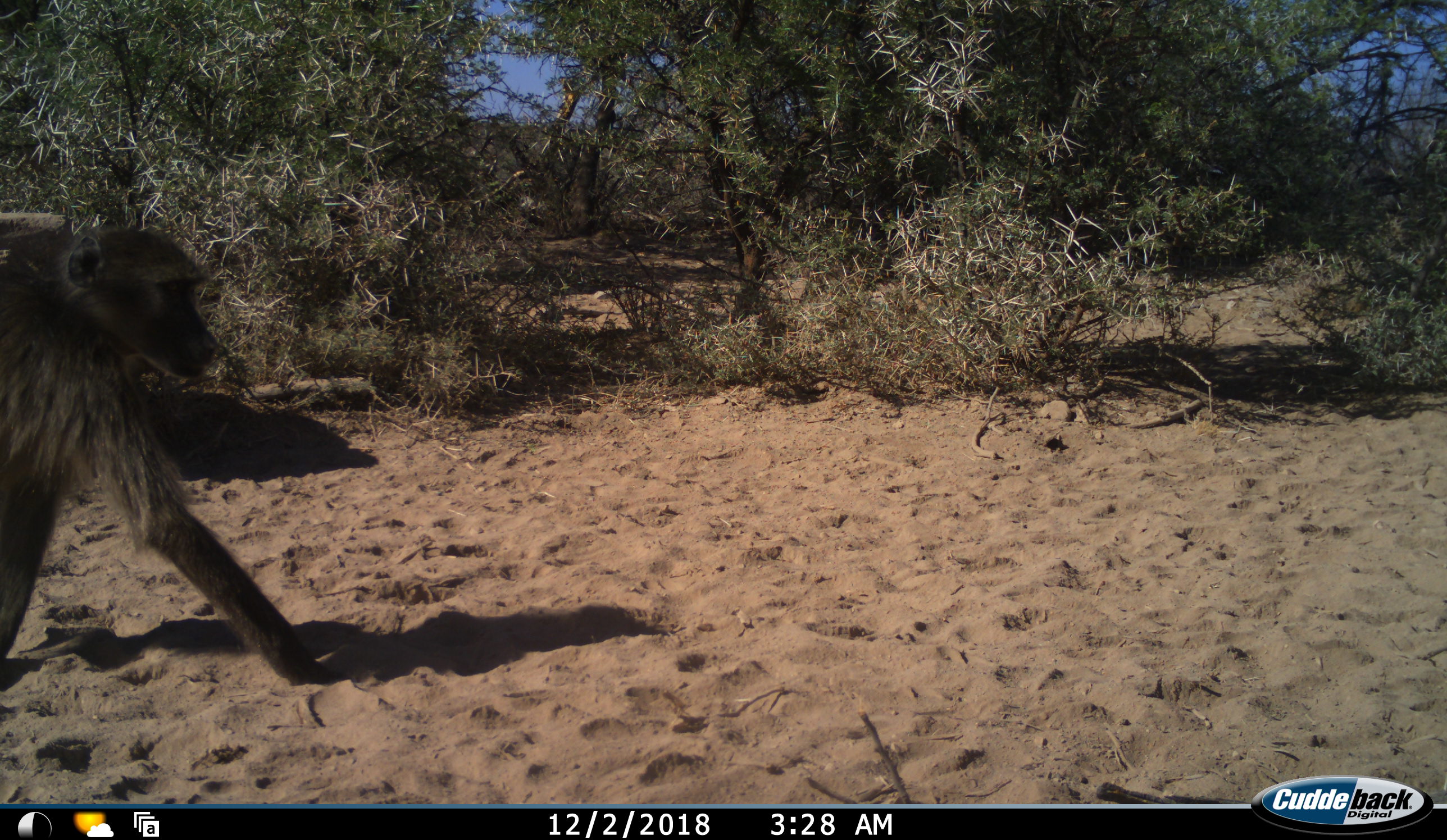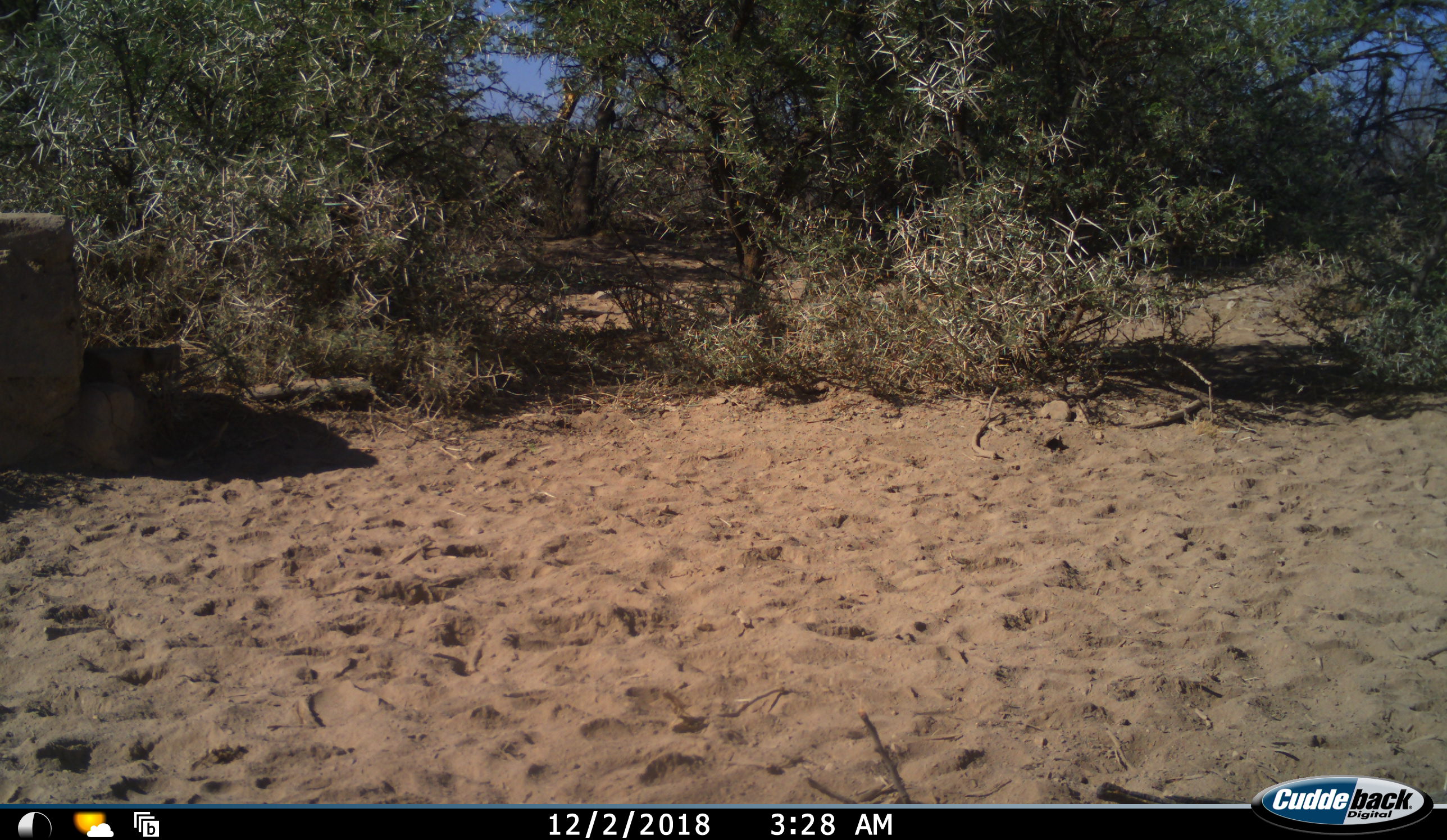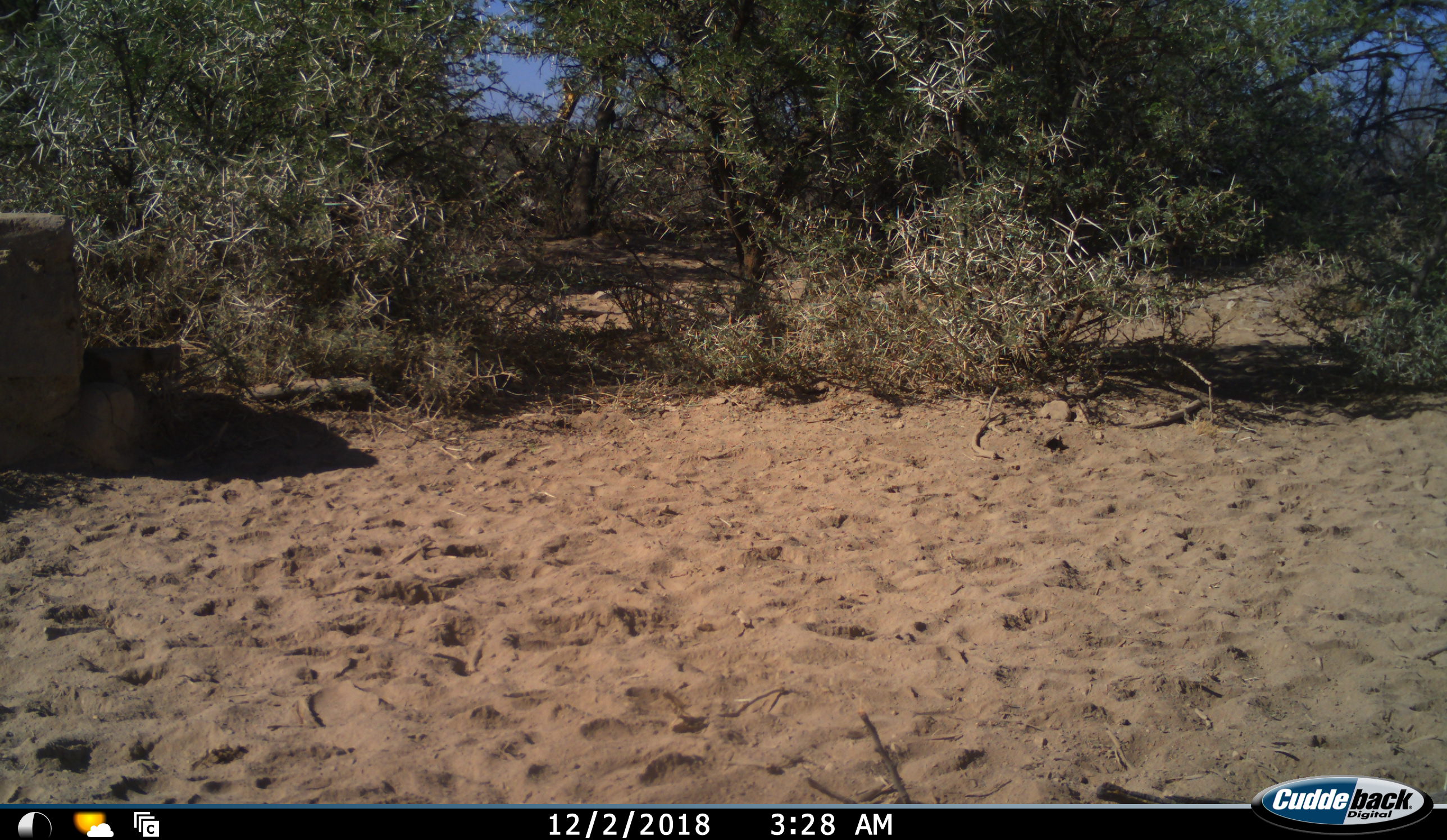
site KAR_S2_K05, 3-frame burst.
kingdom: Animalia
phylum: Chordata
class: Mammalia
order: Primates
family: Cercopithecidae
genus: Papio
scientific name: Papio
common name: baboon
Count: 1.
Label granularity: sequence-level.